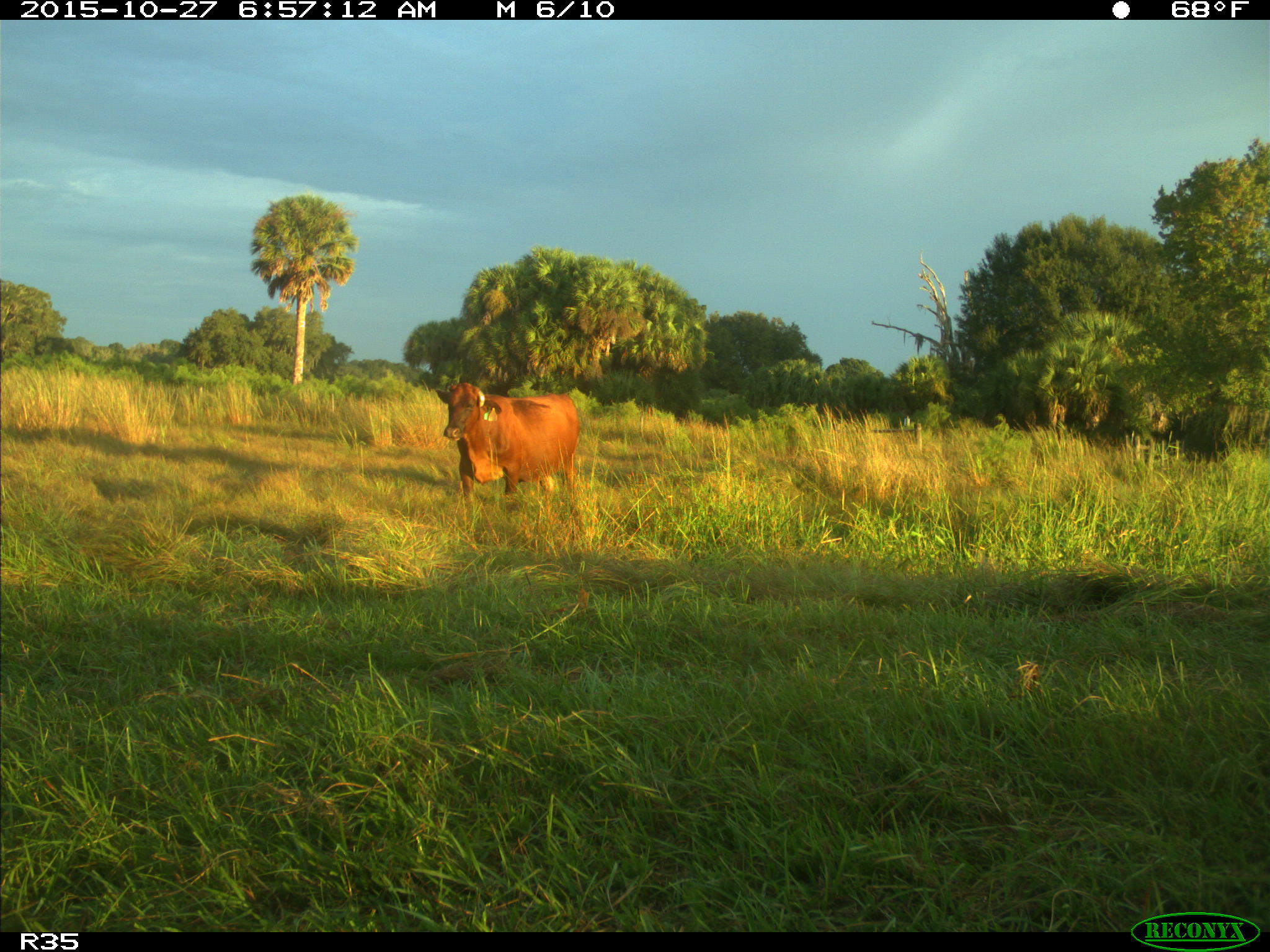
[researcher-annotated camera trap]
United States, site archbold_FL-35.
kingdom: Animalia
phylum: Chordata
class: Mammalia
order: Artiodactyla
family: Bovidae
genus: Bos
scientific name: Bos taurus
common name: domestic cow